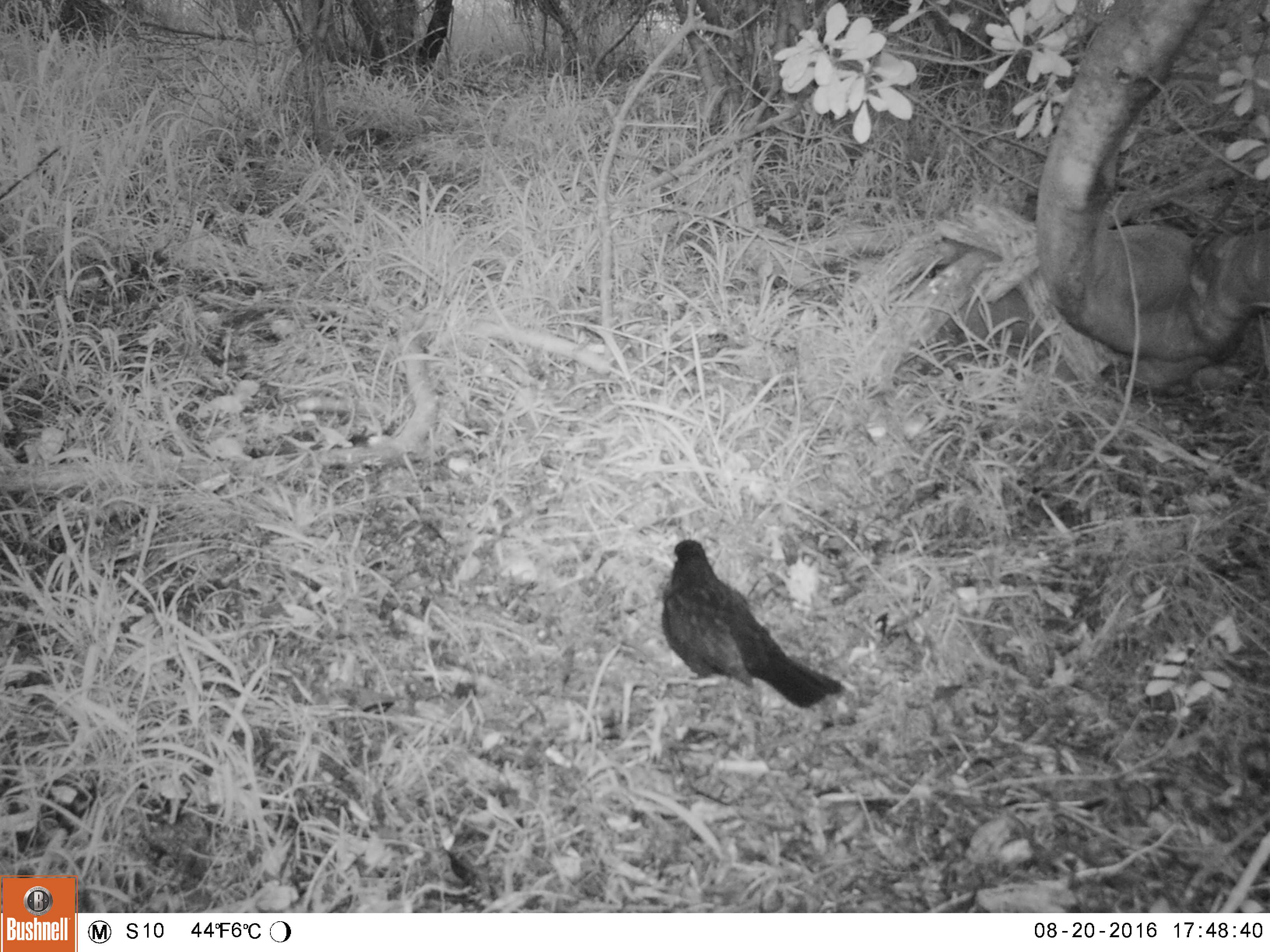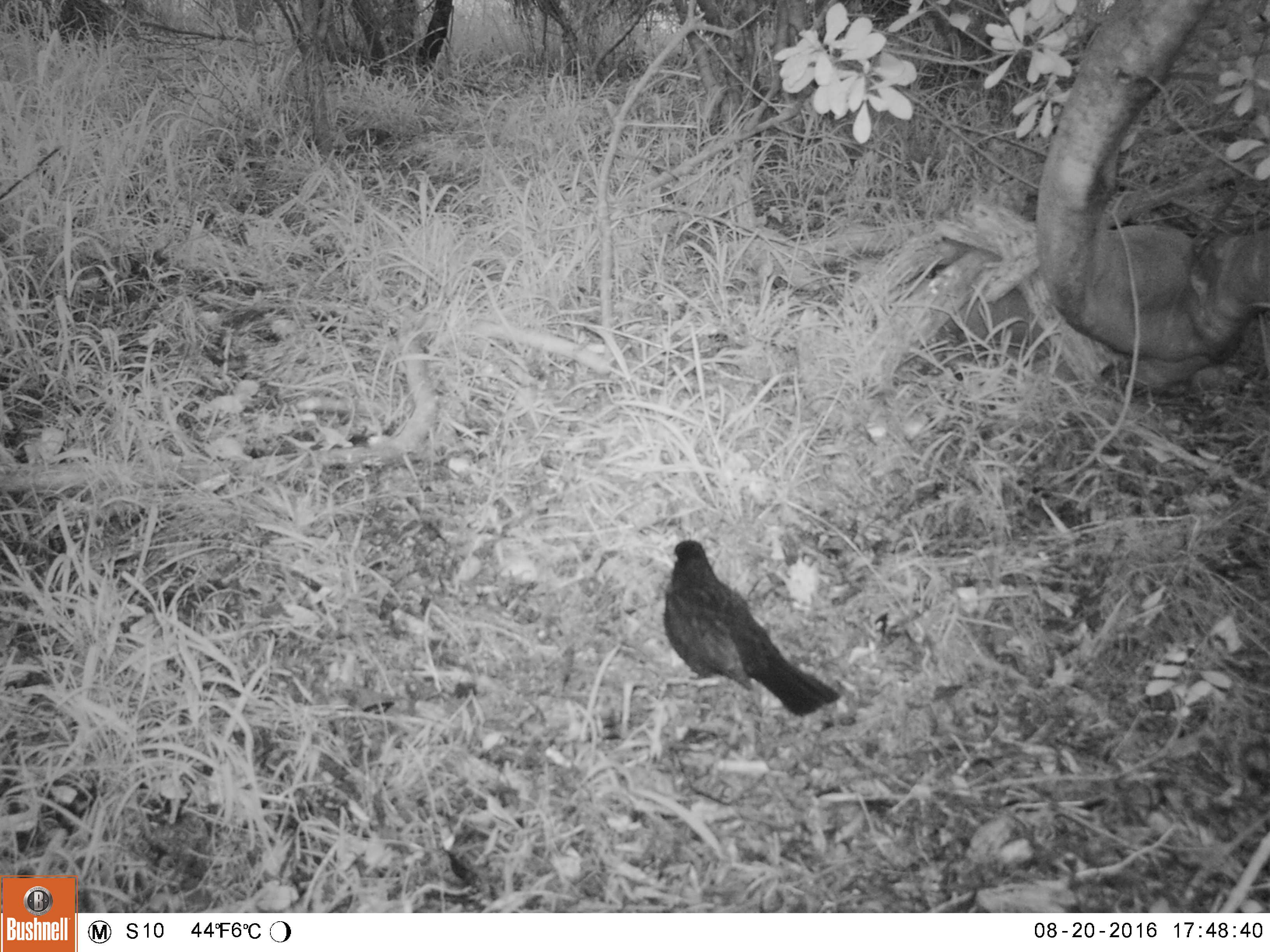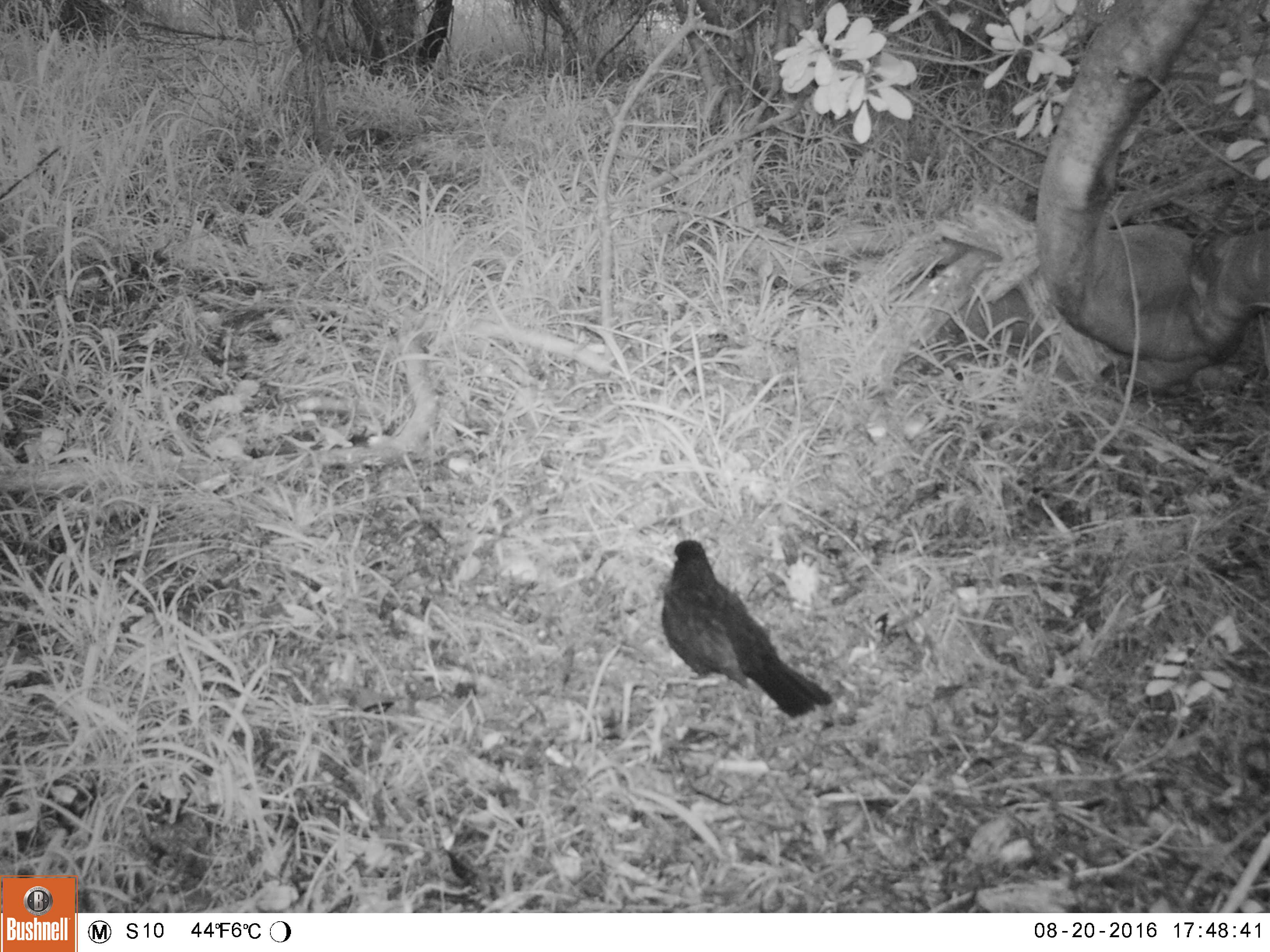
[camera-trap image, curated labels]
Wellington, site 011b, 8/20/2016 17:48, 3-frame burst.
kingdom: Animalia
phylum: Chordata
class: Aves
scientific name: Aves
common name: bird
Bird (Aves).